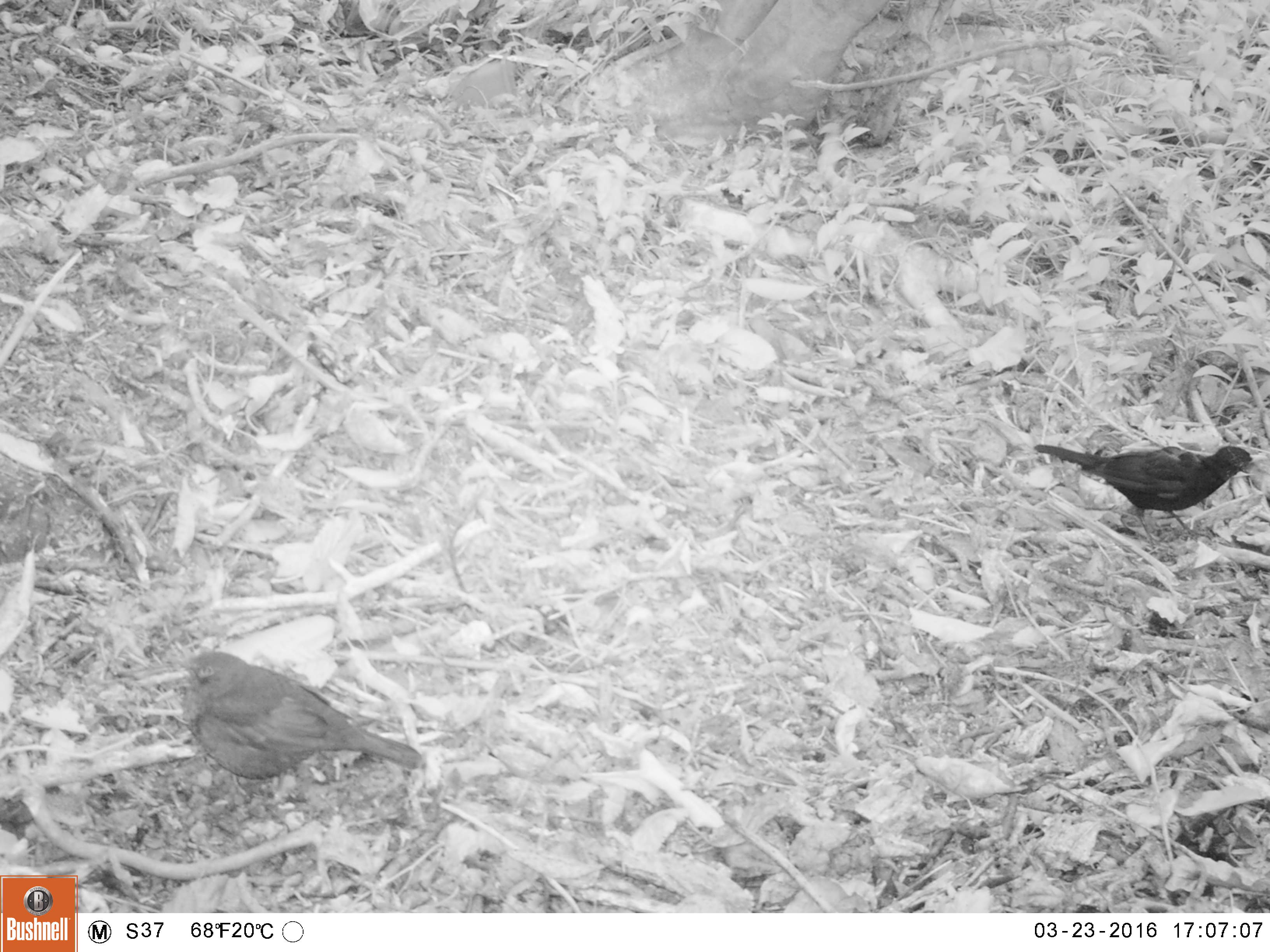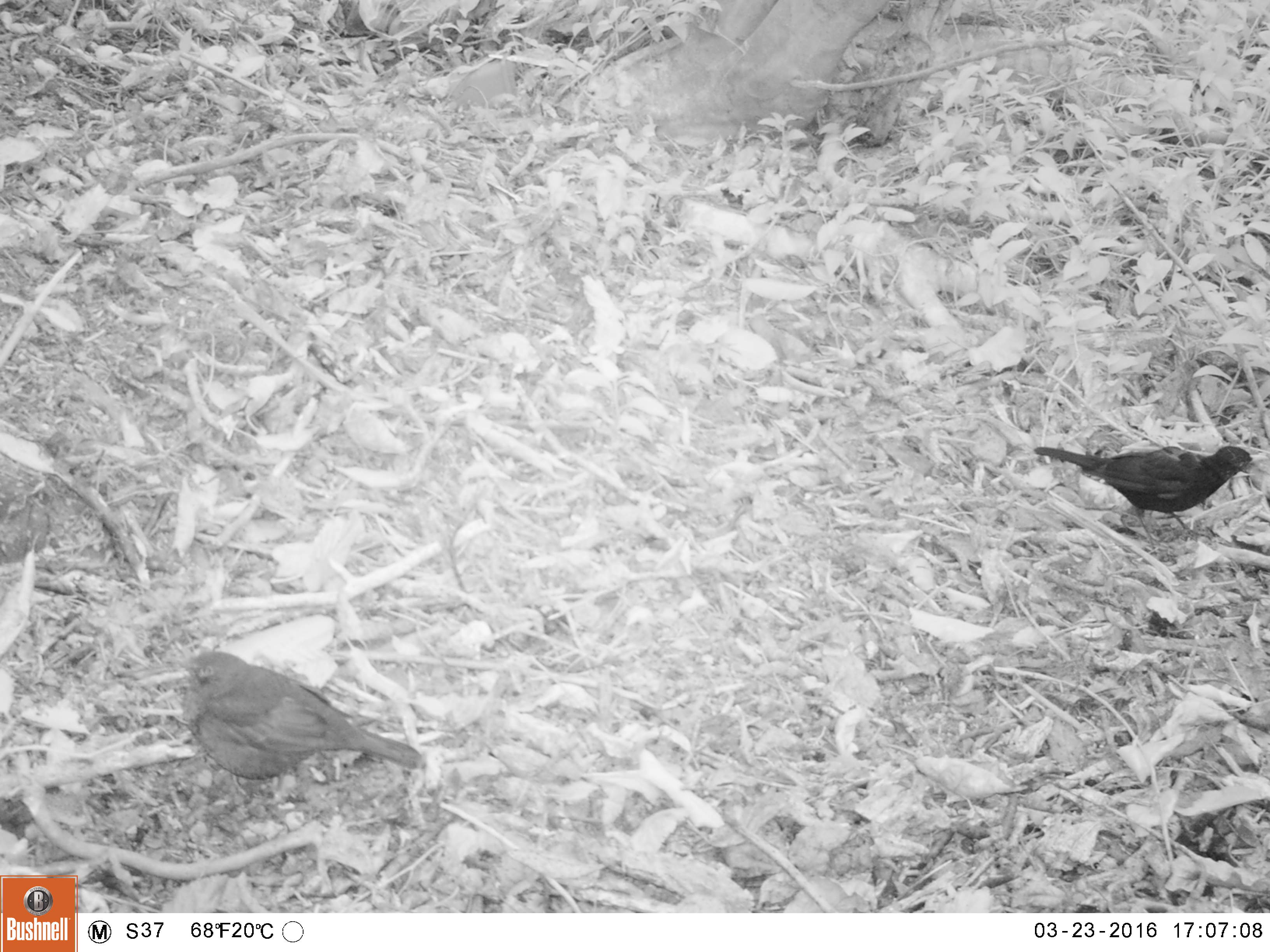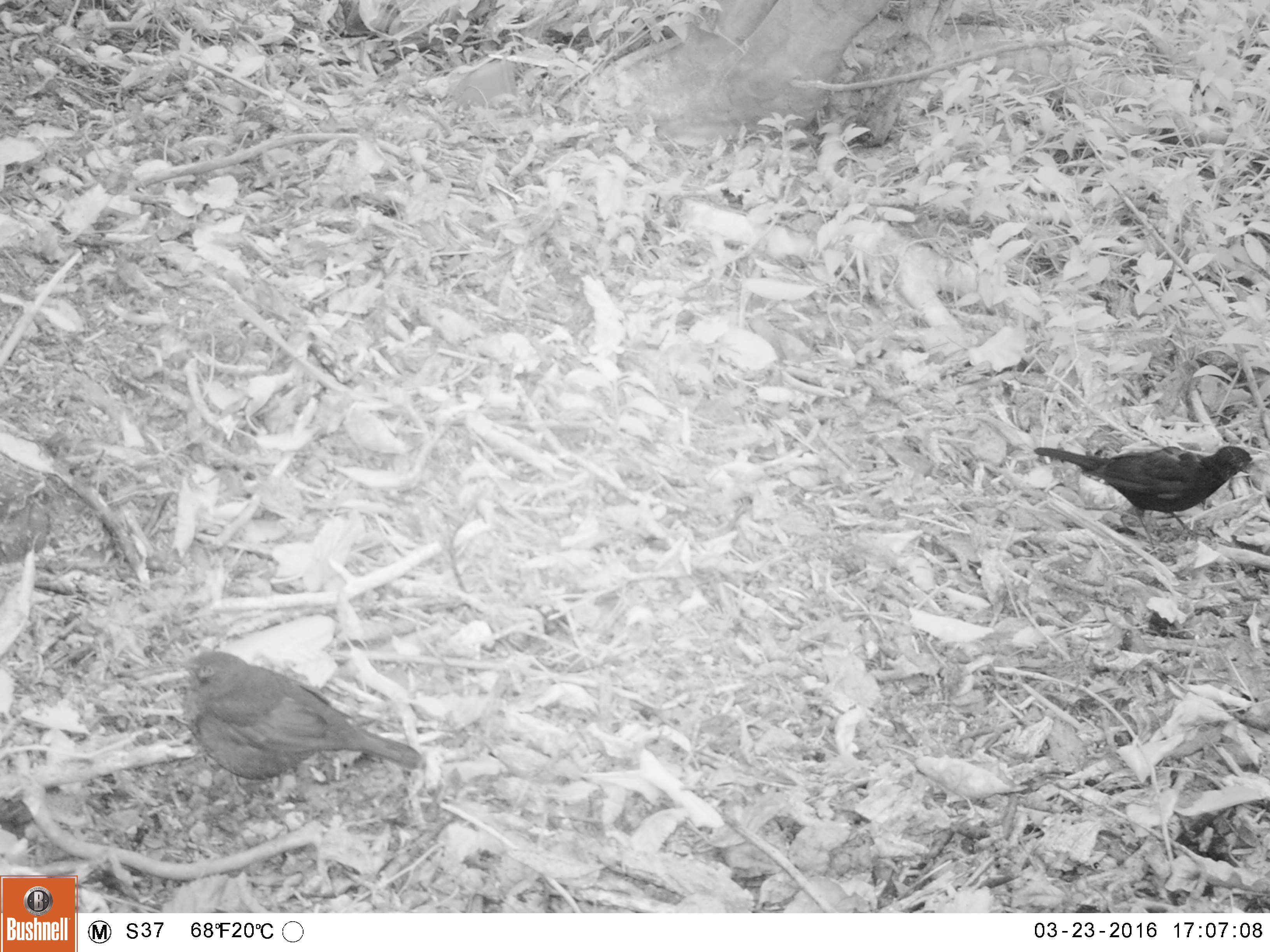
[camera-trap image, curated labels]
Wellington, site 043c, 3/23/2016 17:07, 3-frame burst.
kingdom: Animalia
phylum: Chordata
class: Aves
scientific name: Aves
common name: bird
Bird (Aves).